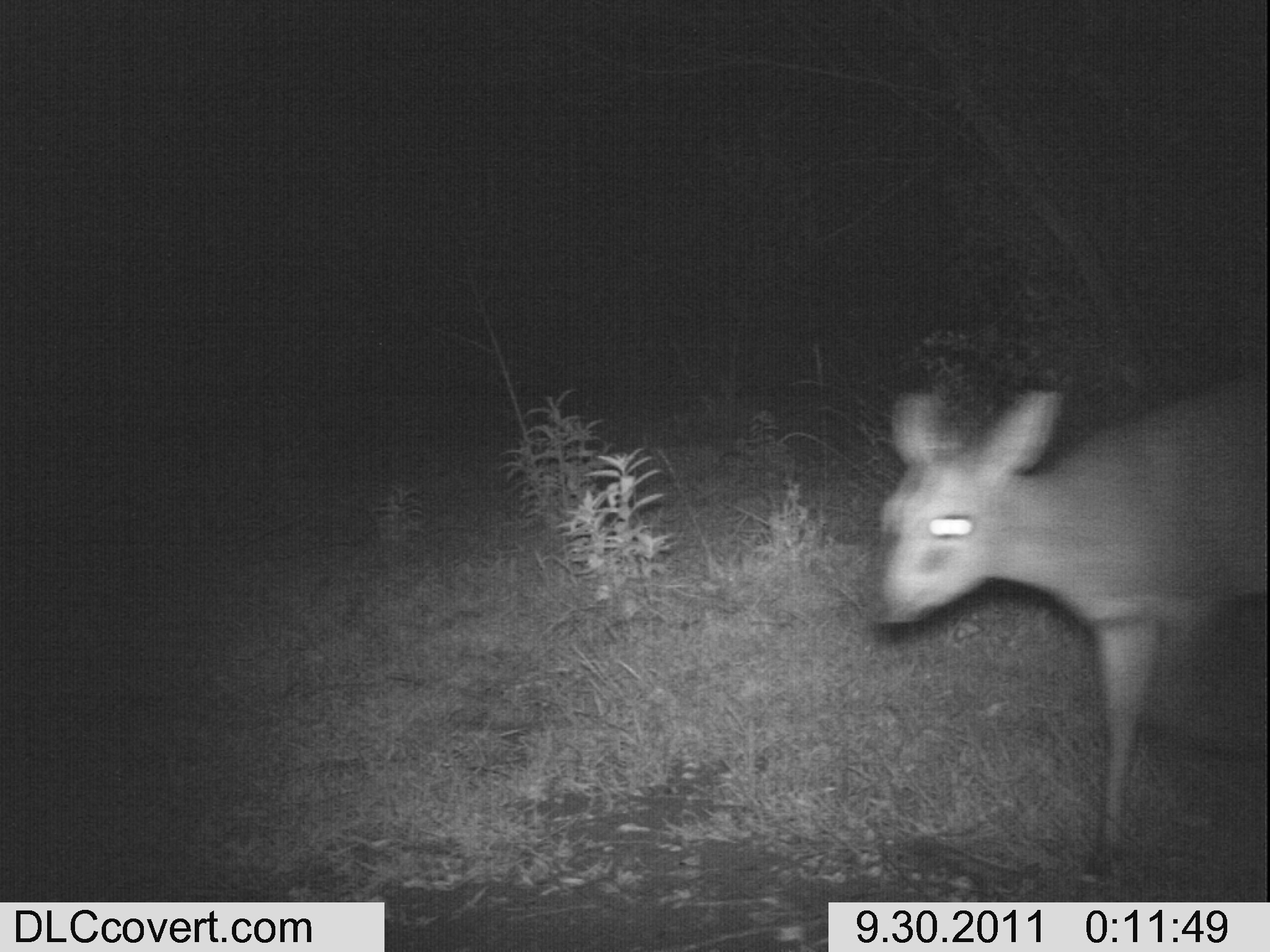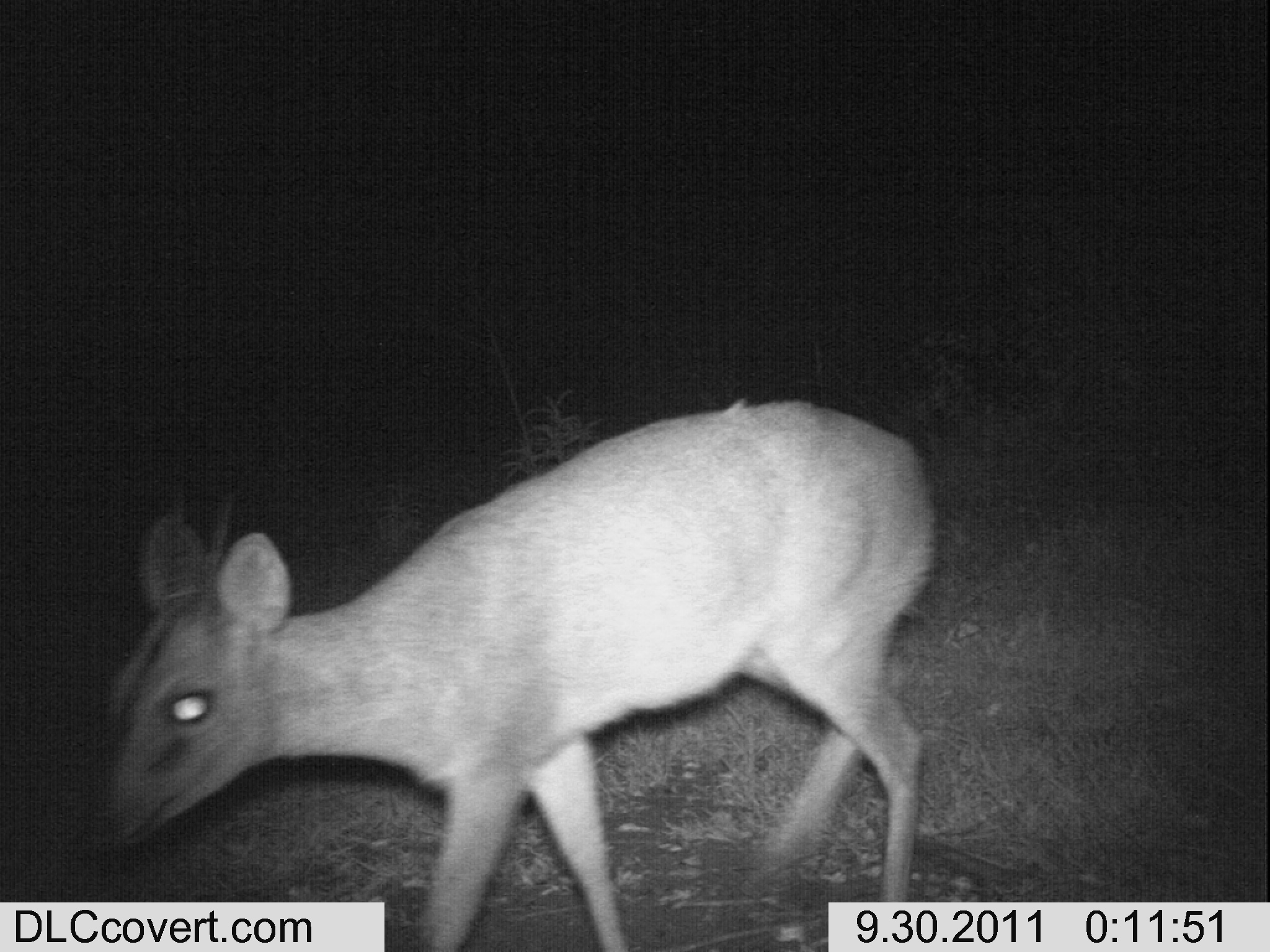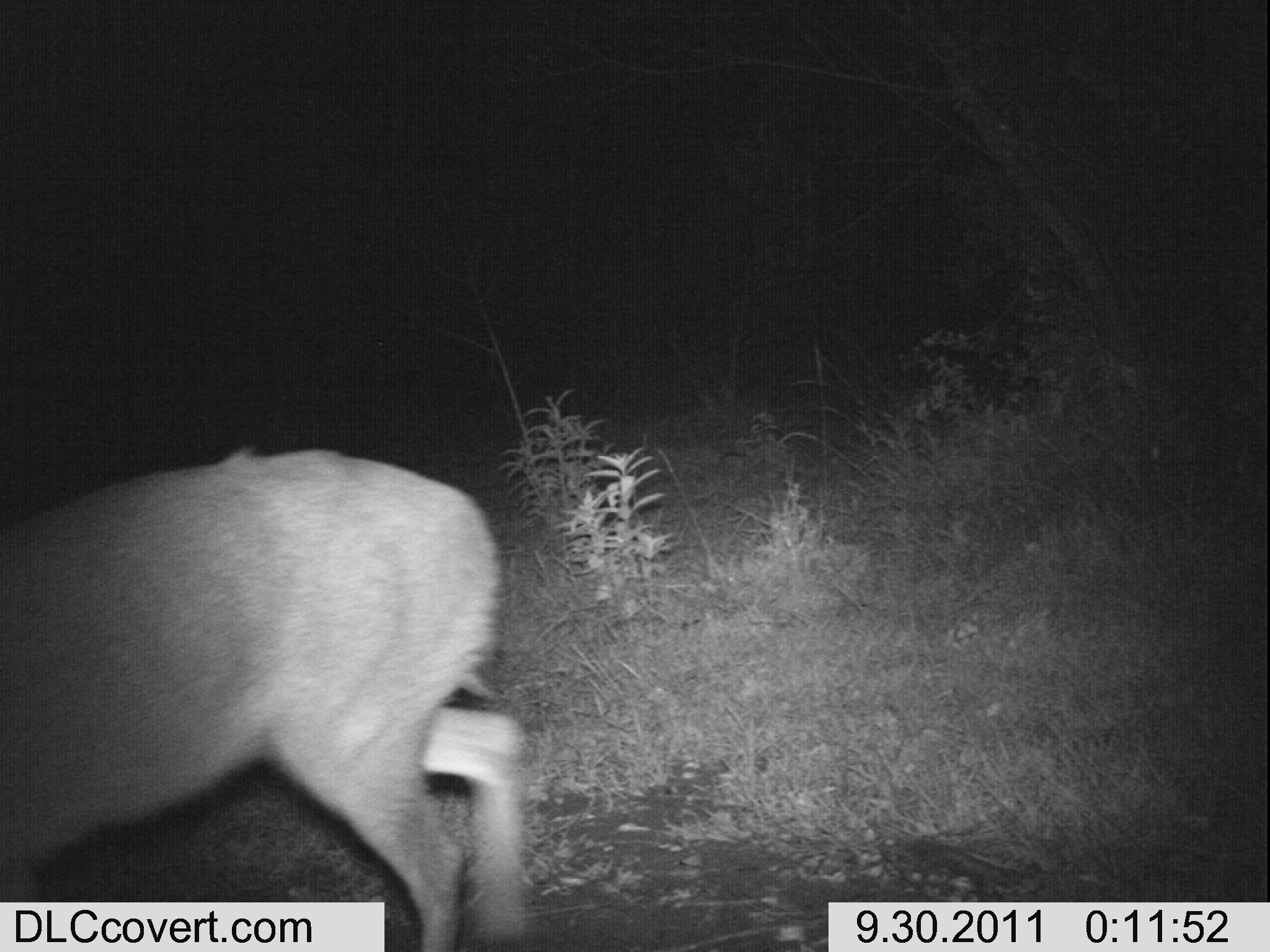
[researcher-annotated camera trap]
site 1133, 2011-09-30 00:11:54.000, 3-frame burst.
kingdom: Animalia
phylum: Chordata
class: Mammalia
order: Artiodactyla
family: Bovidae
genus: Sylvicapra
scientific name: Sylvicapra grimmia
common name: bush duiker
Sylvicapra grimmia (bush duiker), count 1.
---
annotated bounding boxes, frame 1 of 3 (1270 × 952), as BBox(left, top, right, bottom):
sylvicapra grimmia: BBox(877, 371, 1268, 884)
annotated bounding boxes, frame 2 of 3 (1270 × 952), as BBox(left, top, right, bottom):
sylvicapra grimmia: BBox(87, 395, 939, 951)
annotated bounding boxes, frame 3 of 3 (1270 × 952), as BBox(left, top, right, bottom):
sylvicapra grimmia: BBox(0, 442, 527, 952)